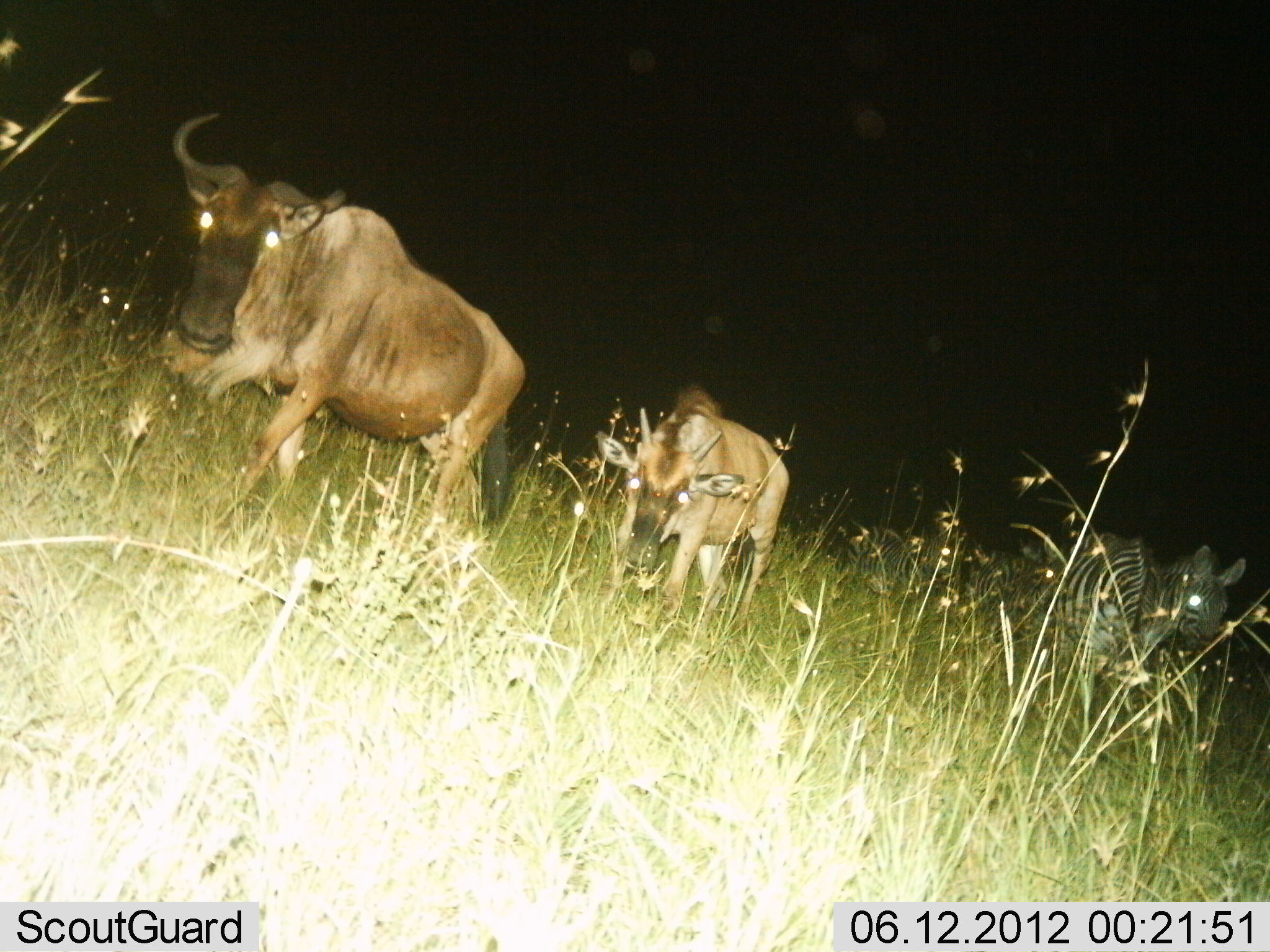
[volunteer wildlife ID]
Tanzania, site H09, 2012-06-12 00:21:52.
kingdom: Animalia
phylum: Chordata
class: Mammalia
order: Artiodactyla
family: Bovidae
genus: Connochaetes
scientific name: Connochaetes taurinus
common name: blue wildebeest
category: wildebeest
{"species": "wildebeest (blue wildebeest) (Connochaetes taurinus)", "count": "2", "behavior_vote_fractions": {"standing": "9%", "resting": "0%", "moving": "100%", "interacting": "0%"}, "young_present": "27%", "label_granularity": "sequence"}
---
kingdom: Animalia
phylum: Chordata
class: Mammalia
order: Perissodactyla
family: Equidae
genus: Equus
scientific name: Equus quagga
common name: plains zebra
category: zebra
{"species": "zebra (plains zebra) (Equus quagga)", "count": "3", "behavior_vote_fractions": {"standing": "36%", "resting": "9%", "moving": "64%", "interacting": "0%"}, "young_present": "0%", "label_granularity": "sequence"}